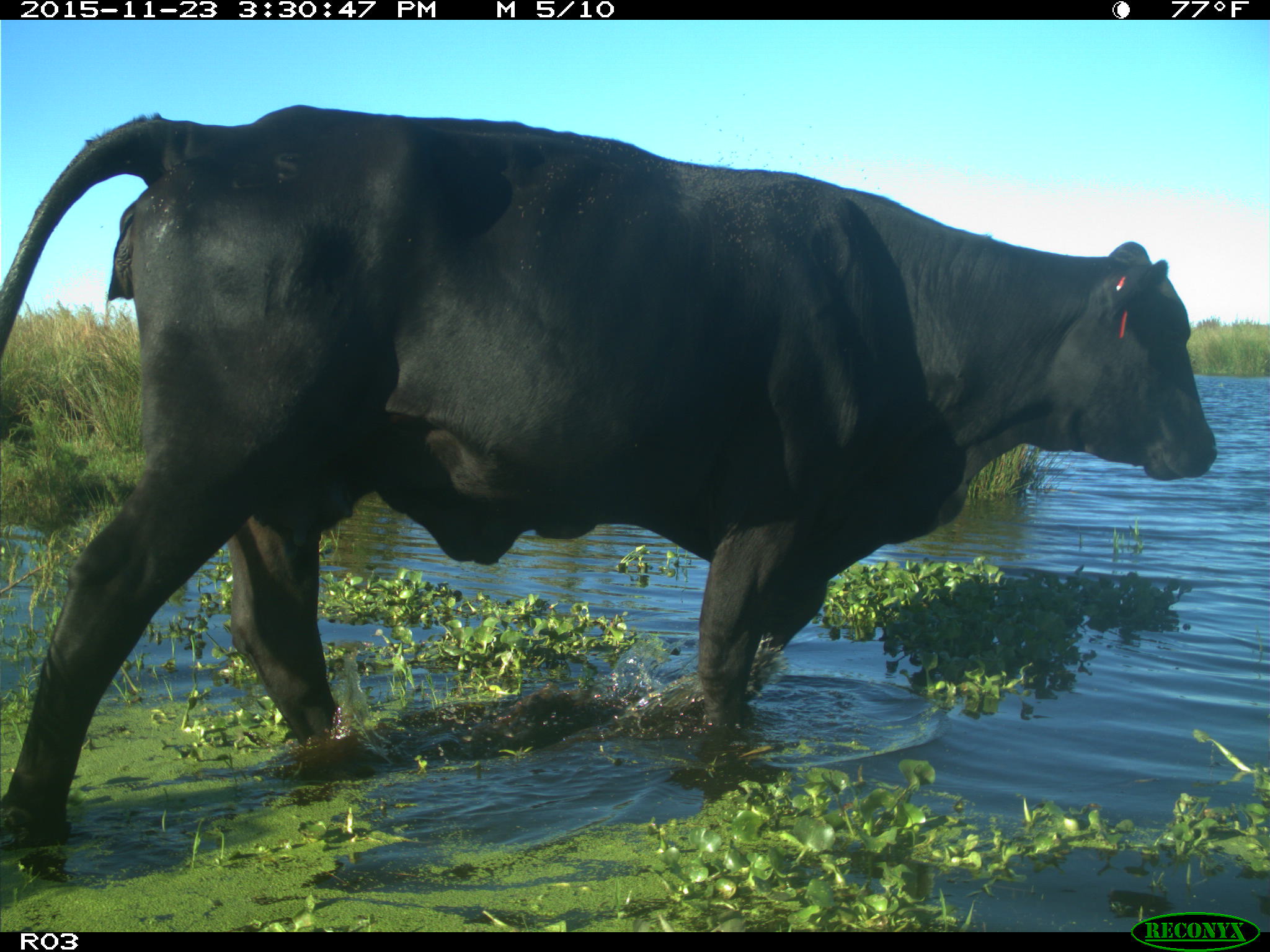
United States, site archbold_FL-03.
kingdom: Animalia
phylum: Chordata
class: Mammalia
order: Artiodactyla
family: Bovidae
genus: Bos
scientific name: Bos taurus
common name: domestic cow